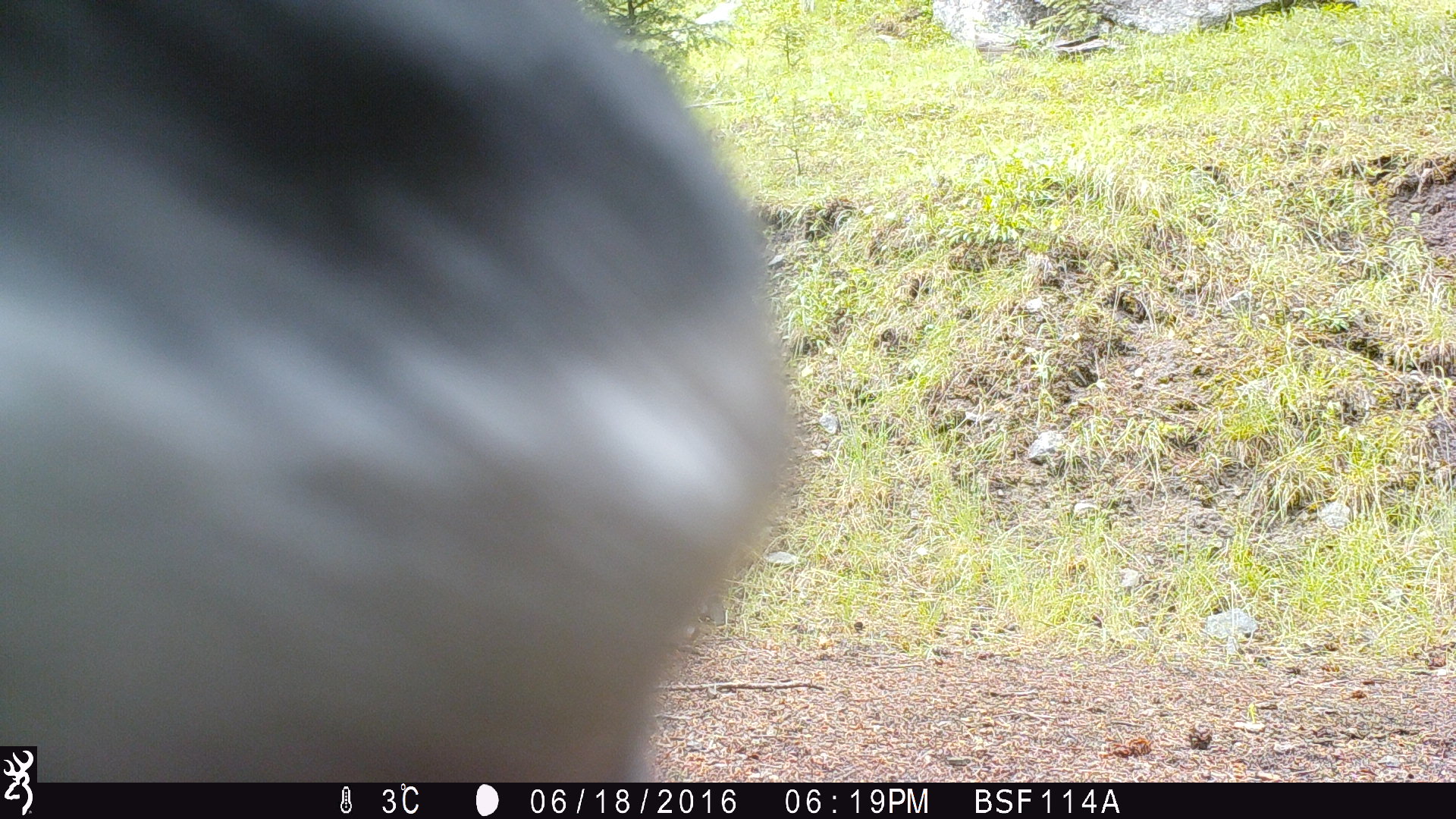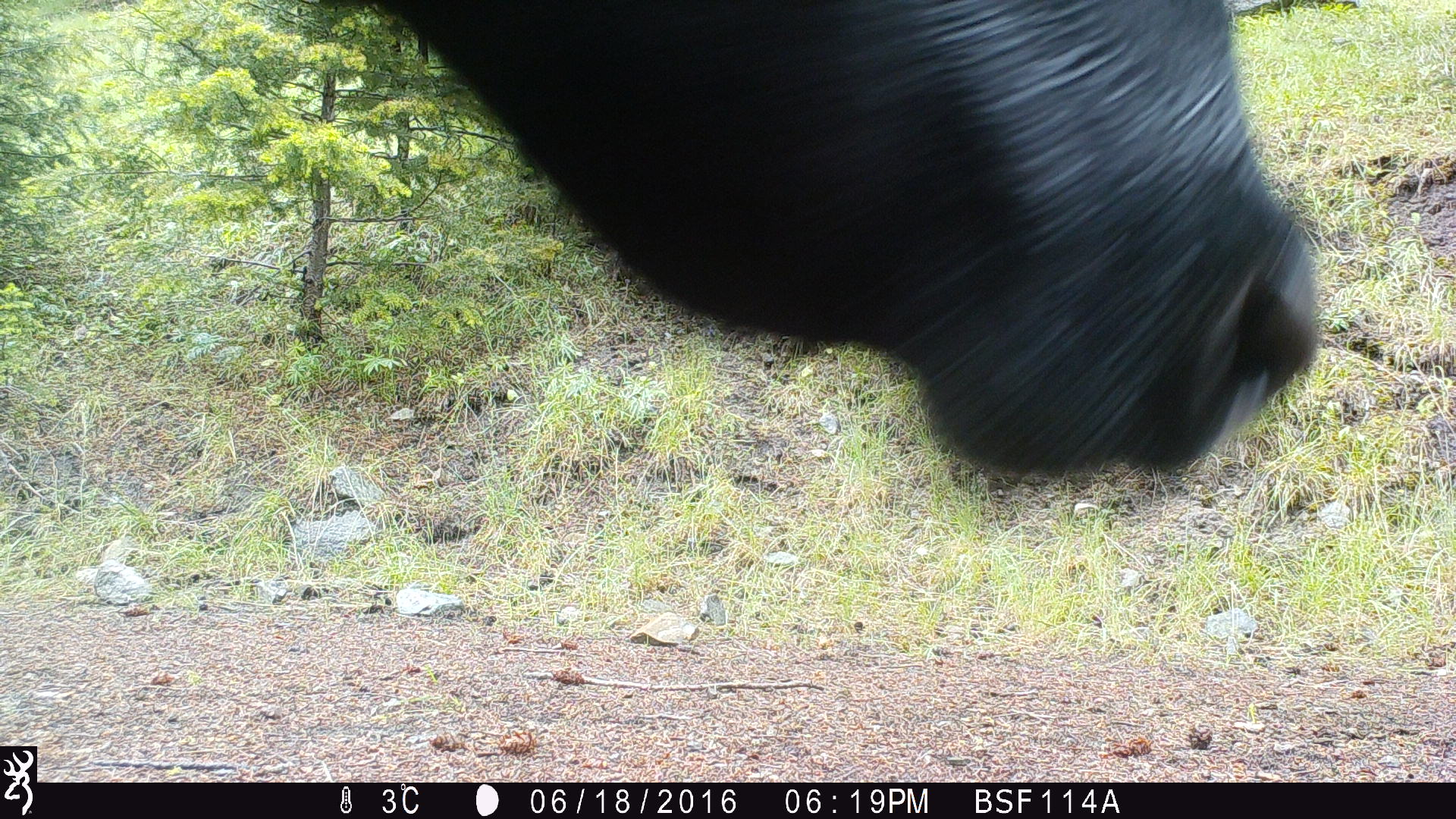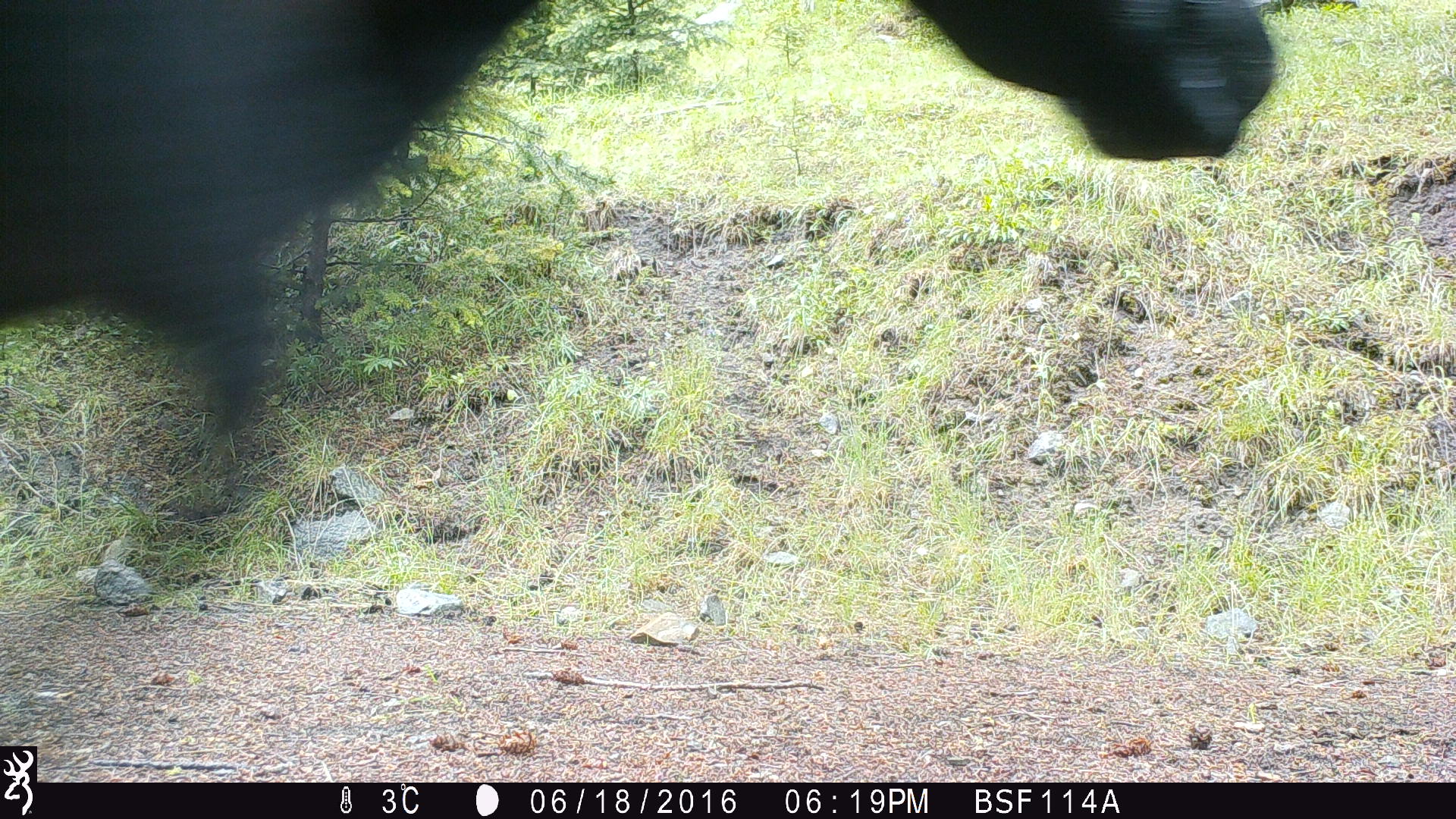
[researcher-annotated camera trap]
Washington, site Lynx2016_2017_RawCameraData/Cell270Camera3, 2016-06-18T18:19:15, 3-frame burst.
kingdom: Animalia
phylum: Chordata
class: Mammalia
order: Artiodactyla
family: Bovidae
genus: Bos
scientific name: Bos taurus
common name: domestic cattle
Domestic cattle (Bos taurus). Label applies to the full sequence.